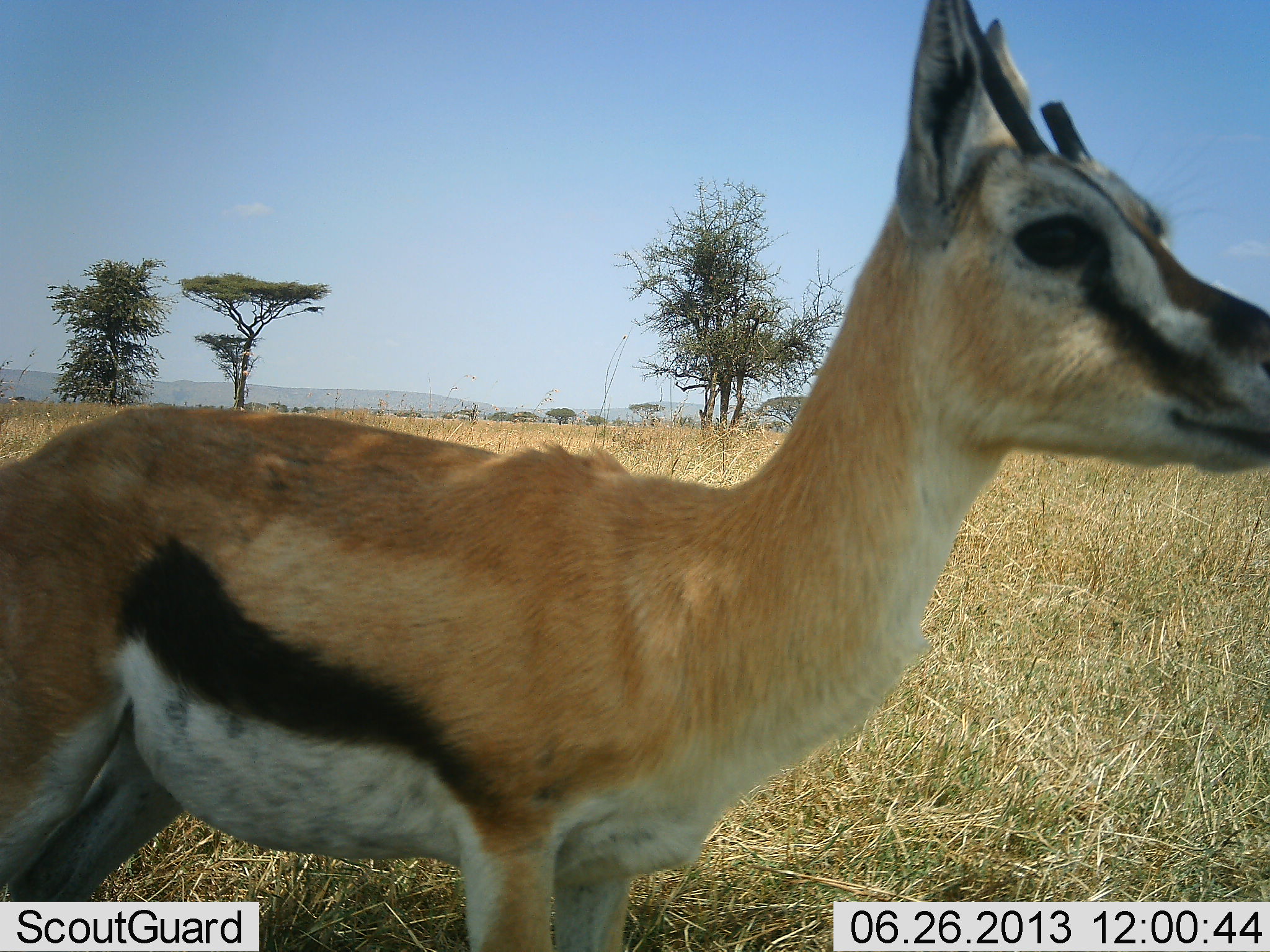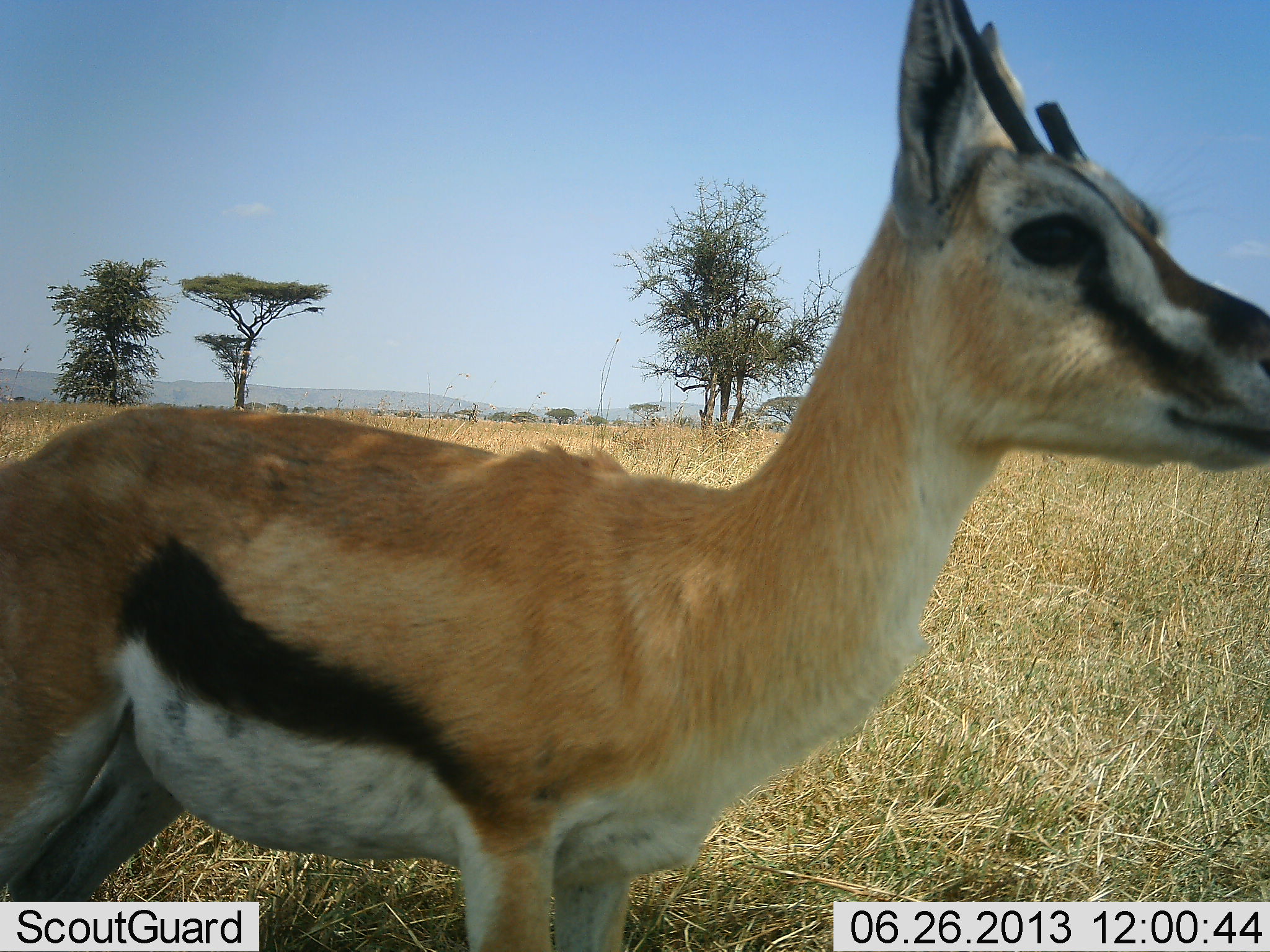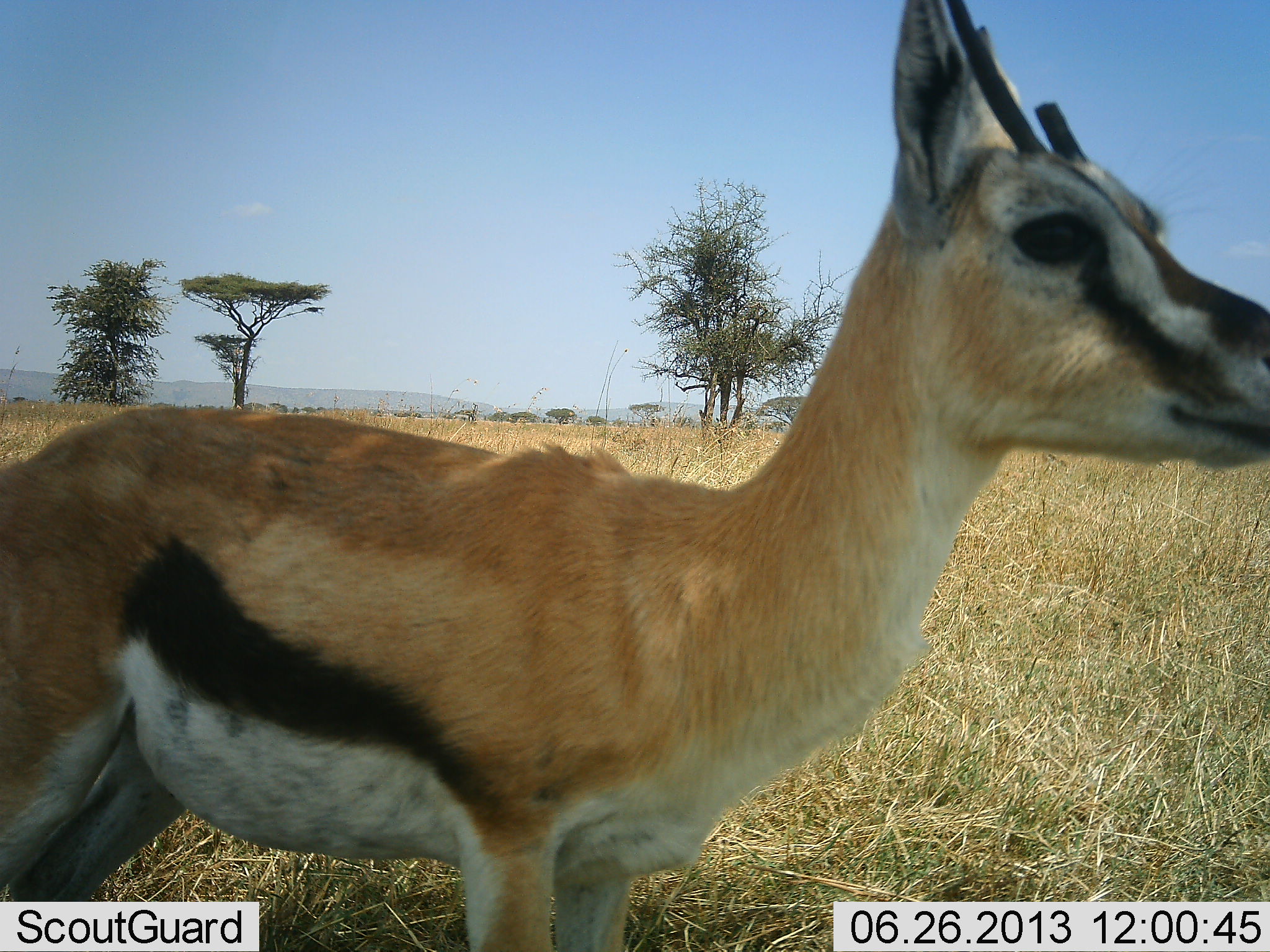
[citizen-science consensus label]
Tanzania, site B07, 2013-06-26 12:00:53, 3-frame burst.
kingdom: Animalia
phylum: Chordata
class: Mammalia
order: Artiodactyla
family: Bovidae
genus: Eudorcas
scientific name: Eudorcas thomsonii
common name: thomson's gazelle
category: gazellethomsons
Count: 1.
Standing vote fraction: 94%.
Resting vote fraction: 3%.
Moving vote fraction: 3%.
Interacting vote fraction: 0%.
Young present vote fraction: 3%.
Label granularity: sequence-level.